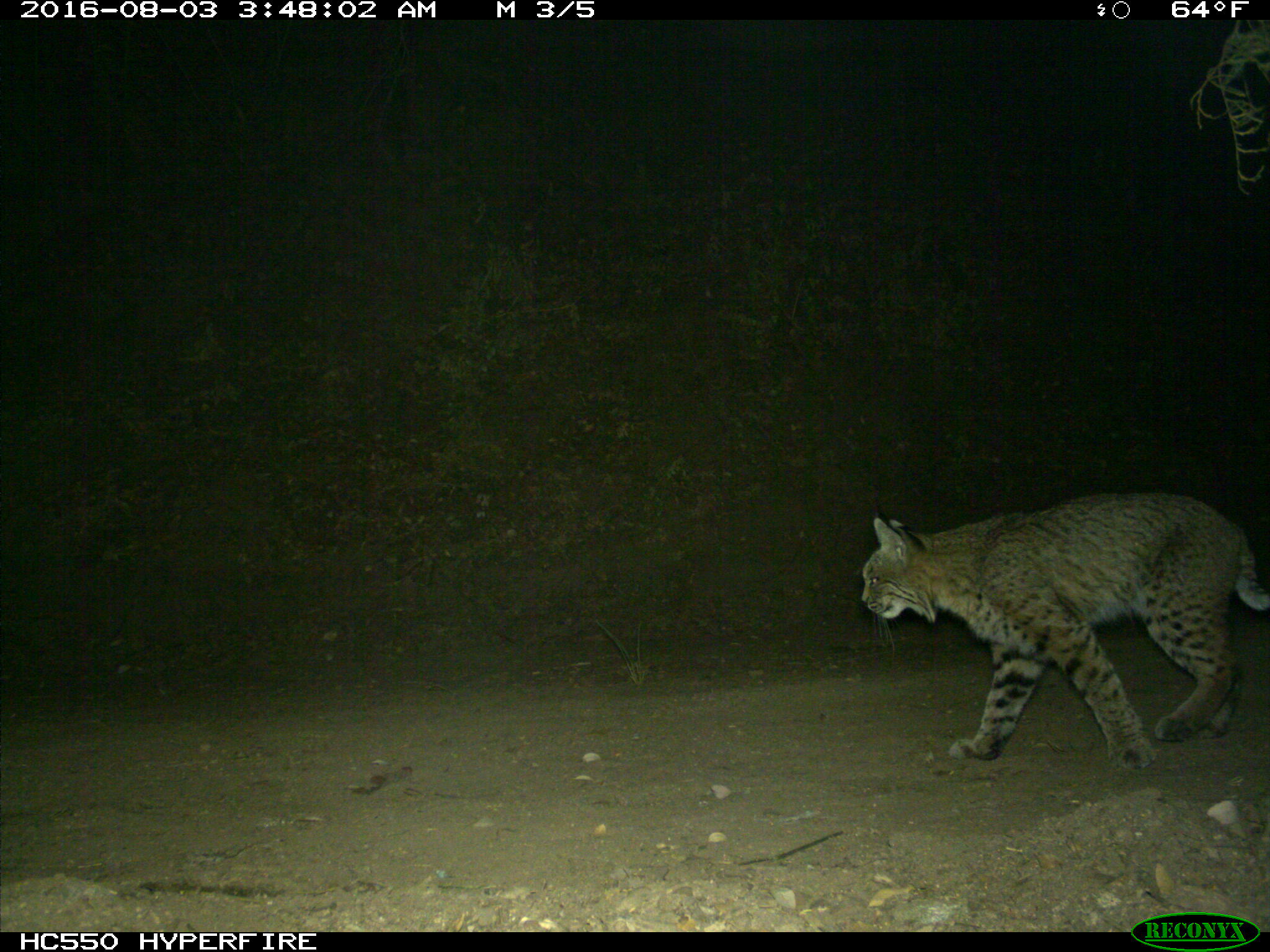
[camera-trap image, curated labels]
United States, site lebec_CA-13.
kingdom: Animalia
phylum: Chordata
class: Mammalia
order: Carnivora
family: Felidae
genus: Lynx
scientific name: Lynx rufus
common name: bobcat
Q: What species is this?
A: Lynx rufus (bobcat).